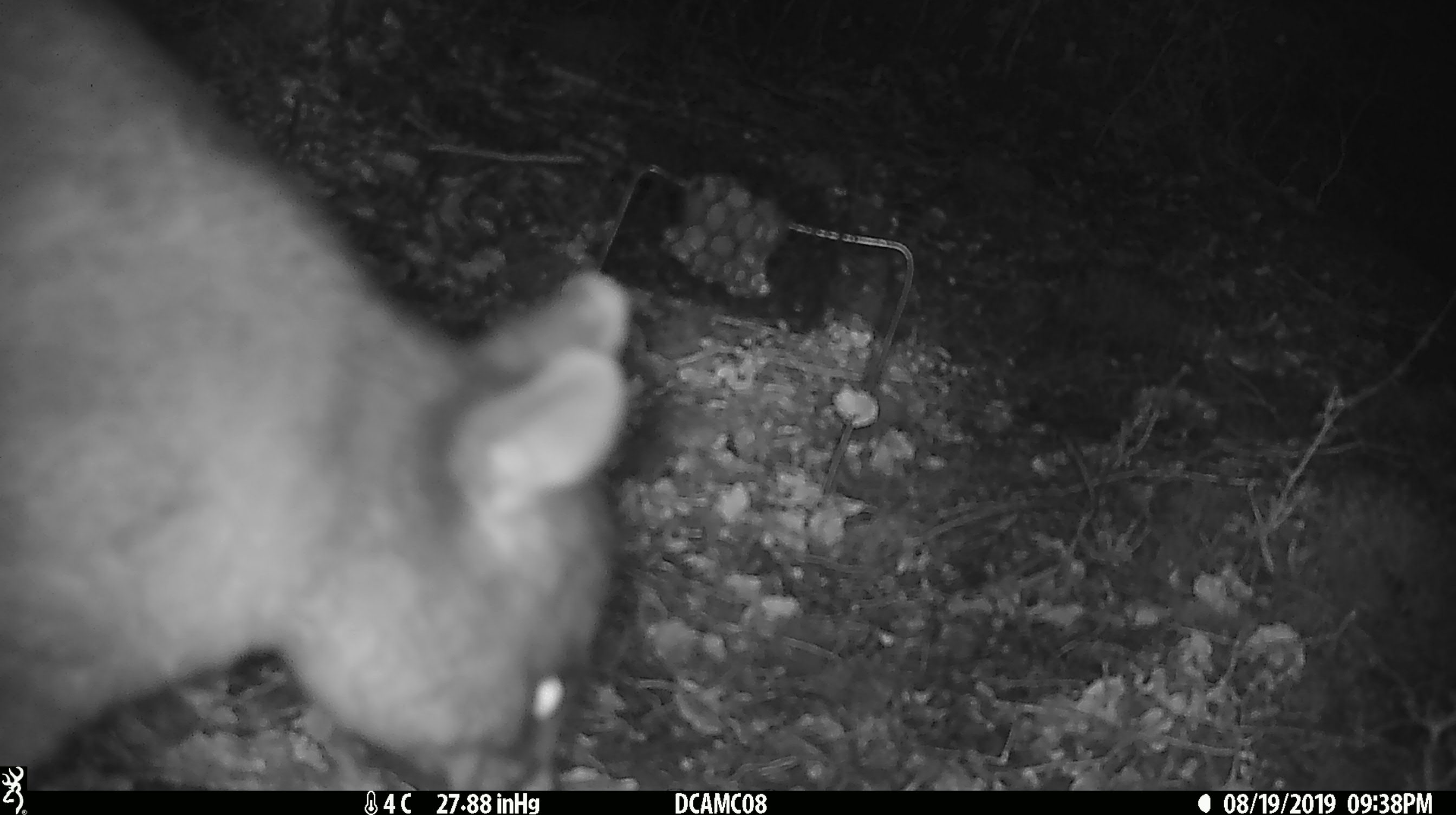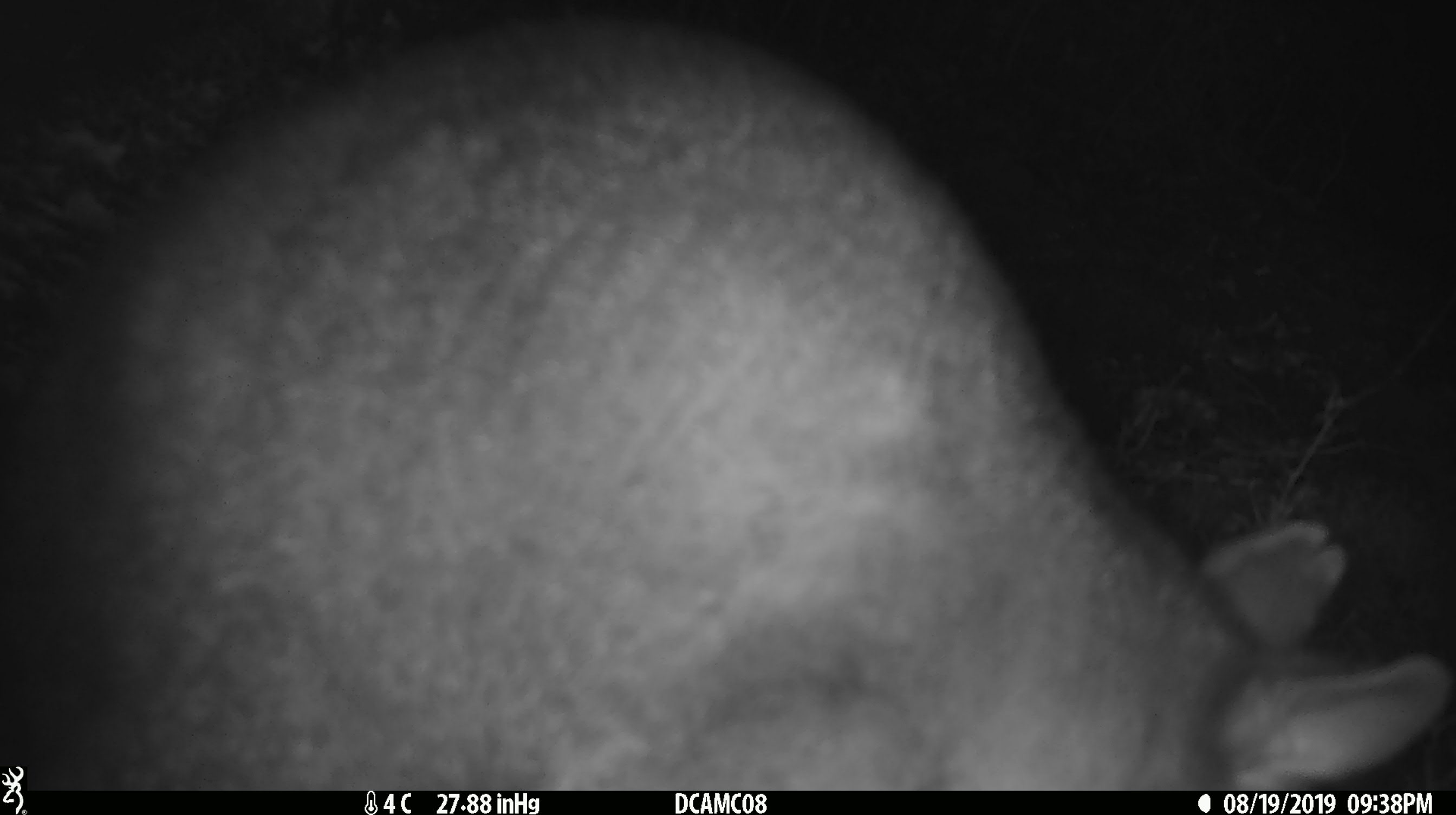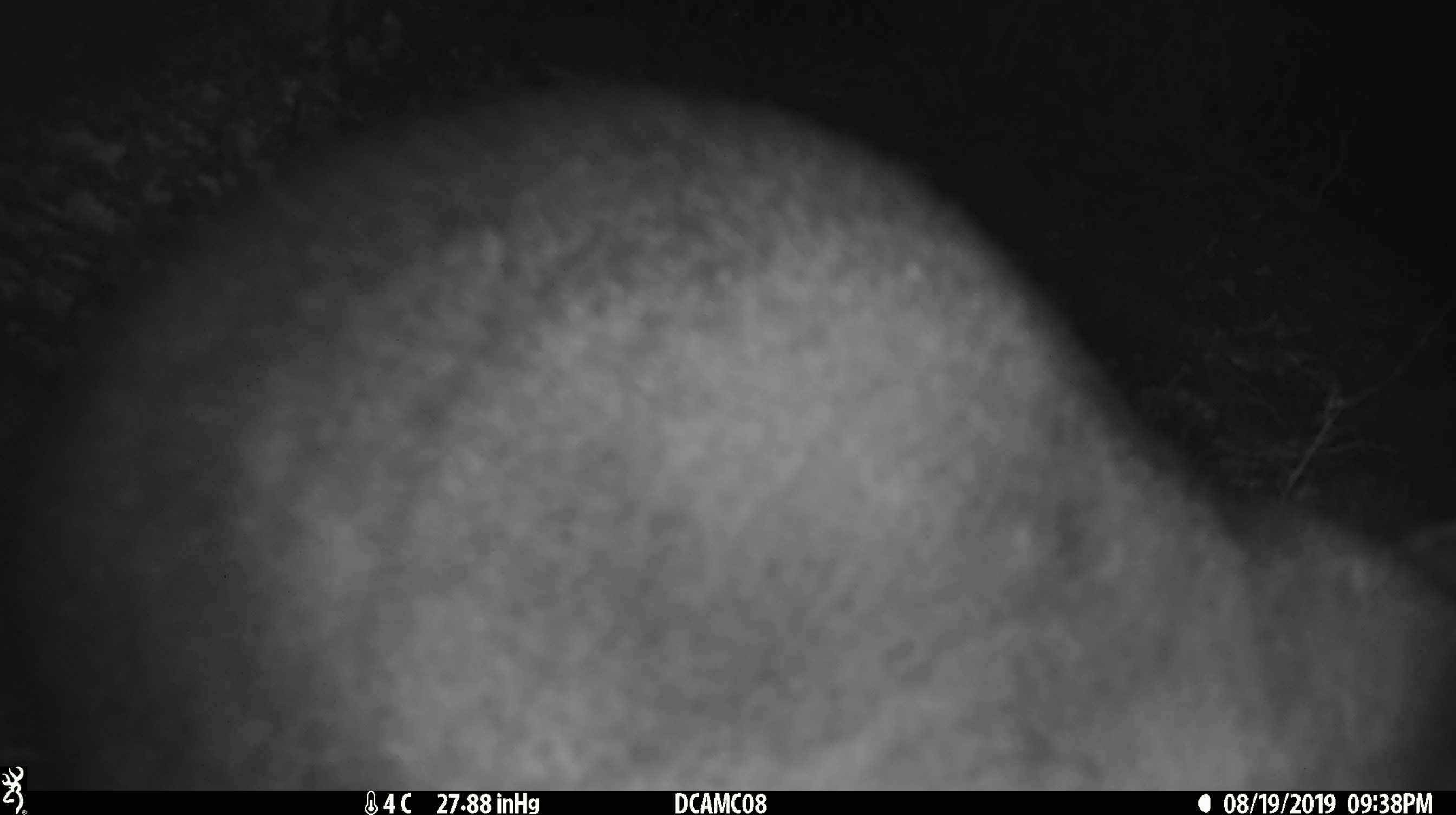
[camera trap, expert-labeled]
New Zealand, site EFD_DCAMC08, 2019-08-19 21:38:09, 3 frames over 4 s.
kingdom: Animalia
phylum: Chordata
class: Mammalia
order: Diprotodontia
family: Phalangeridae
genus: Trichosurus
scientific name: Trichosurus vulpecula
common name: common brushtail possum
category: possum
Possum (common brushtail possum) (Trichosurus vulpecula).